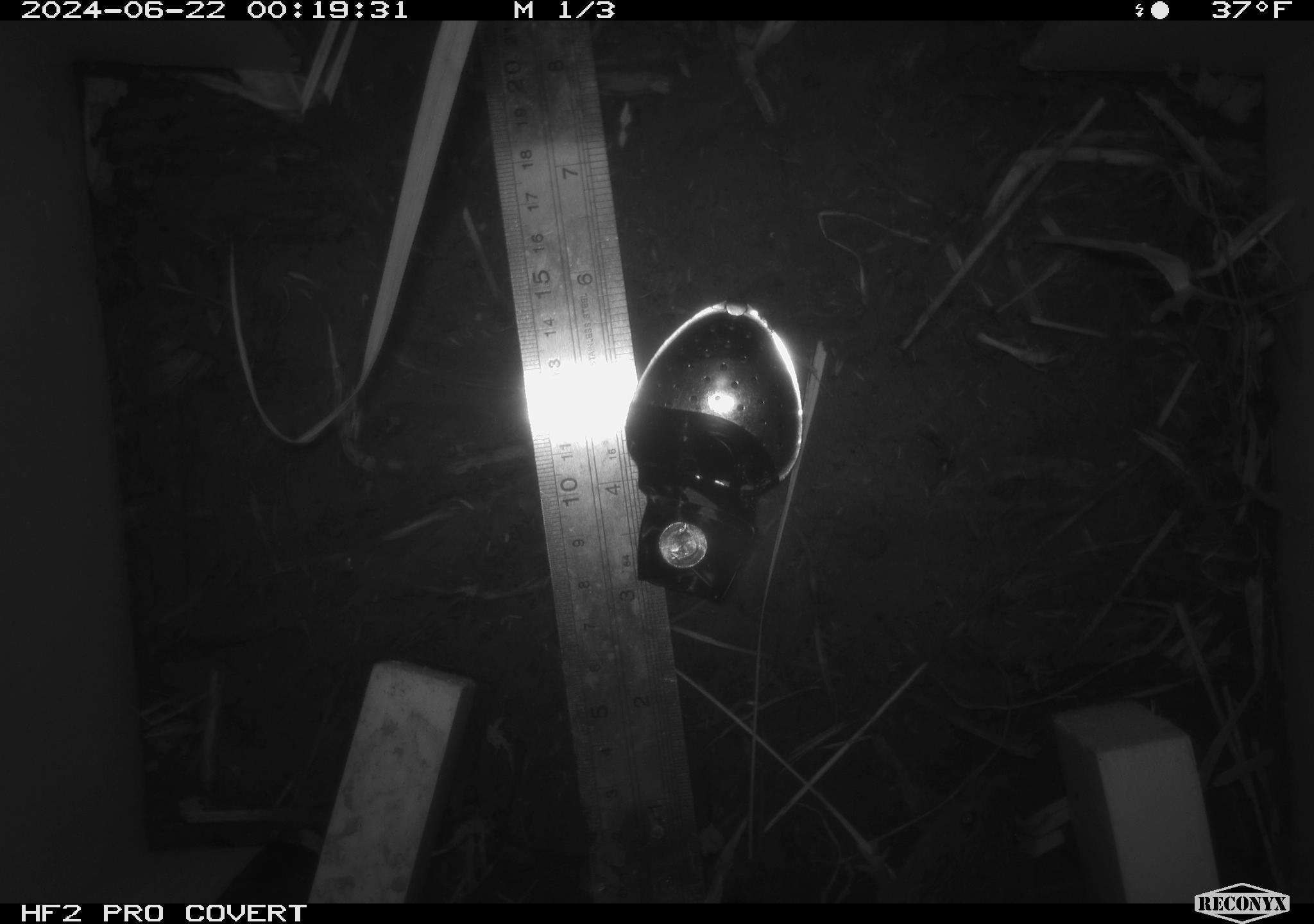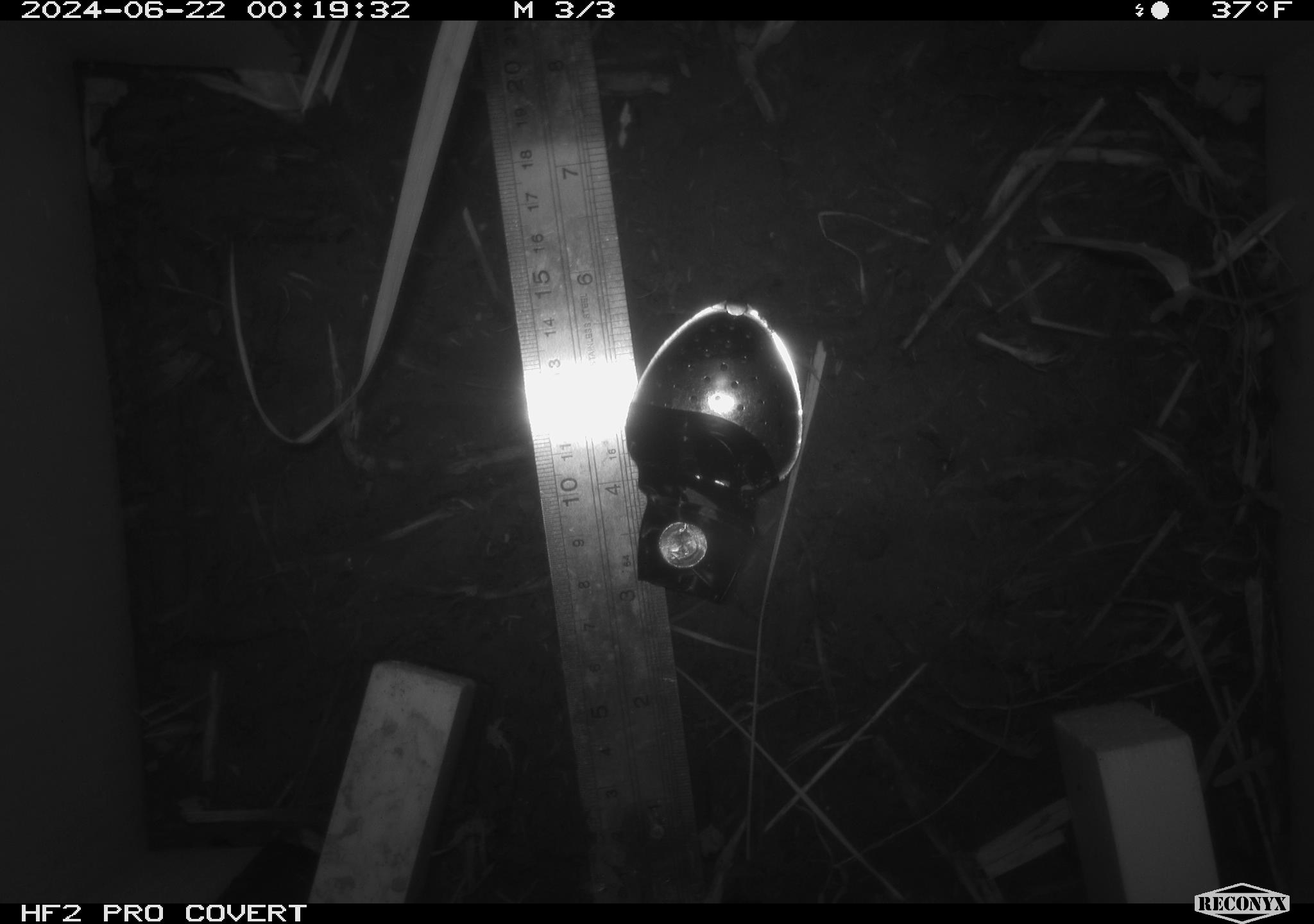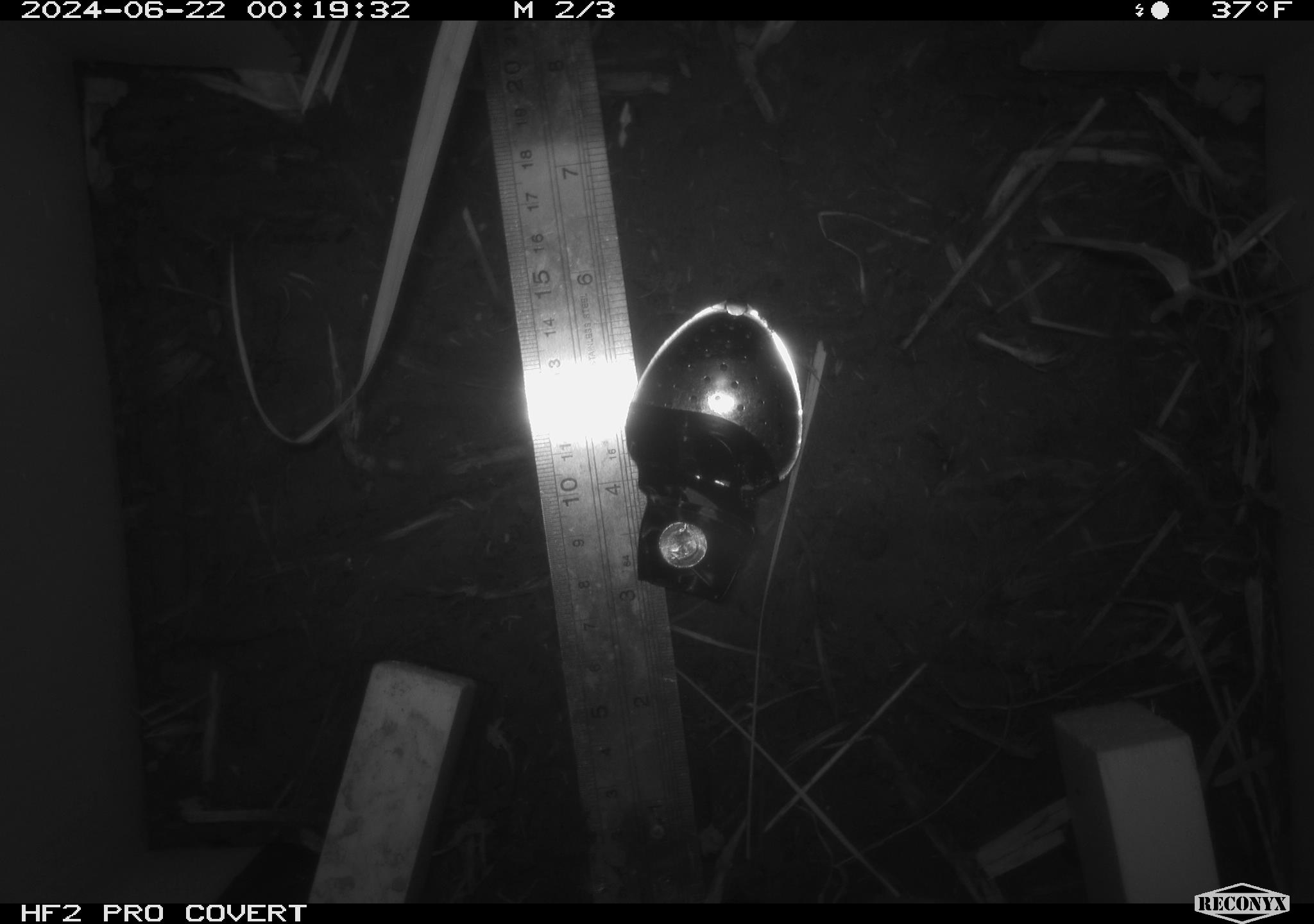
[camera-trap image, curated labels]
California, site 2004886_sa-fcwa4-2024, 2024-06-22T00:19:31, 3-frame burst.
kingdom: Animalia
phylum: Chordata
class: Mammalia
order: Rodentia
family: Cricetidae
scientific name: Arvicolinae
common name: voles, lemmings, and muskrats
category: arvicolinae subfamily